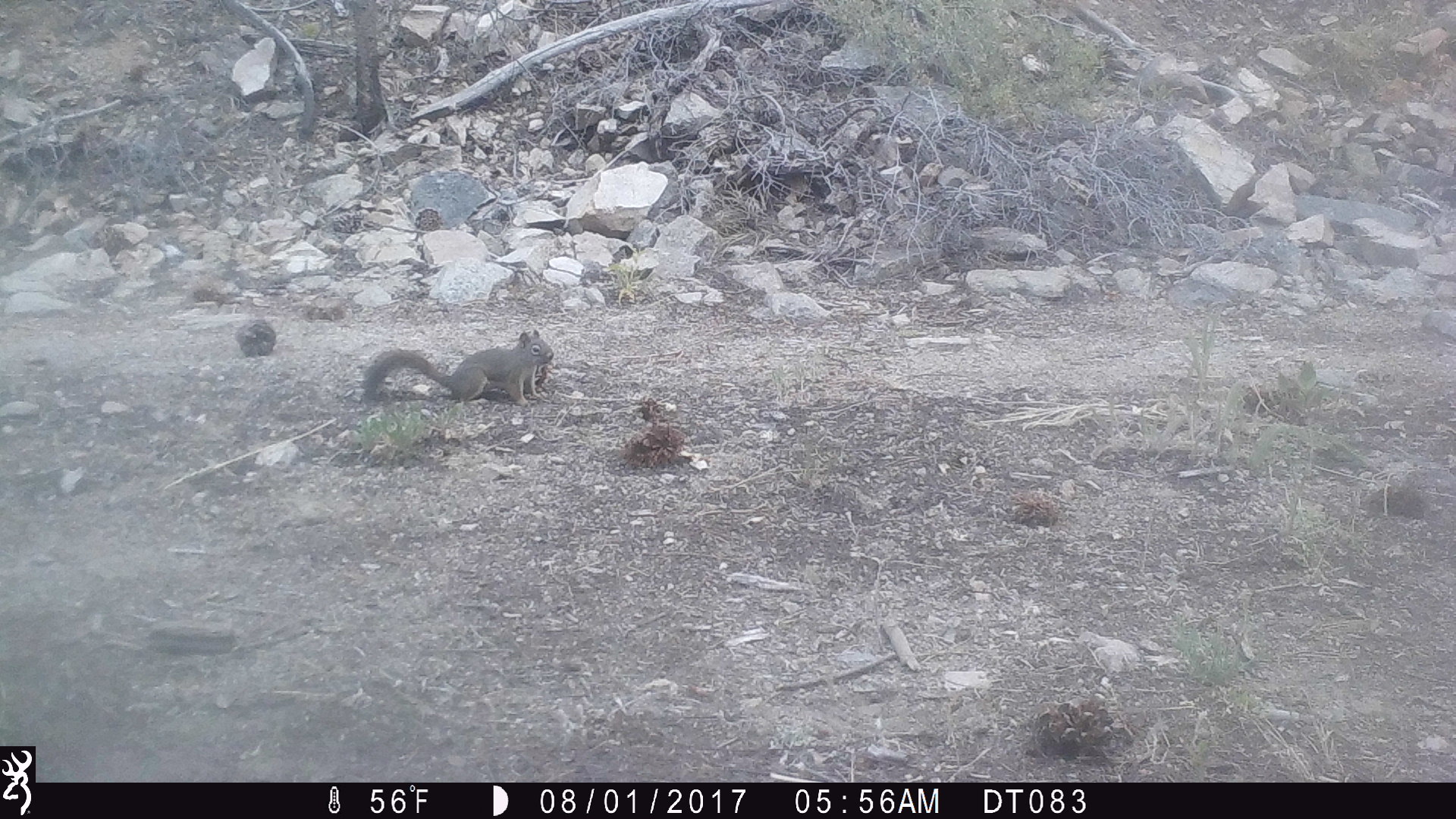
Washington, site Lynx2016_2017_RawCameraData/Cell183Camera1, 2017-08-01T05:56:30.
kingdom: Animalia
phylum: Chordata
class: Mammalia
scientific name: Mammalia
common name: small mammal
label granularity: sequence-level